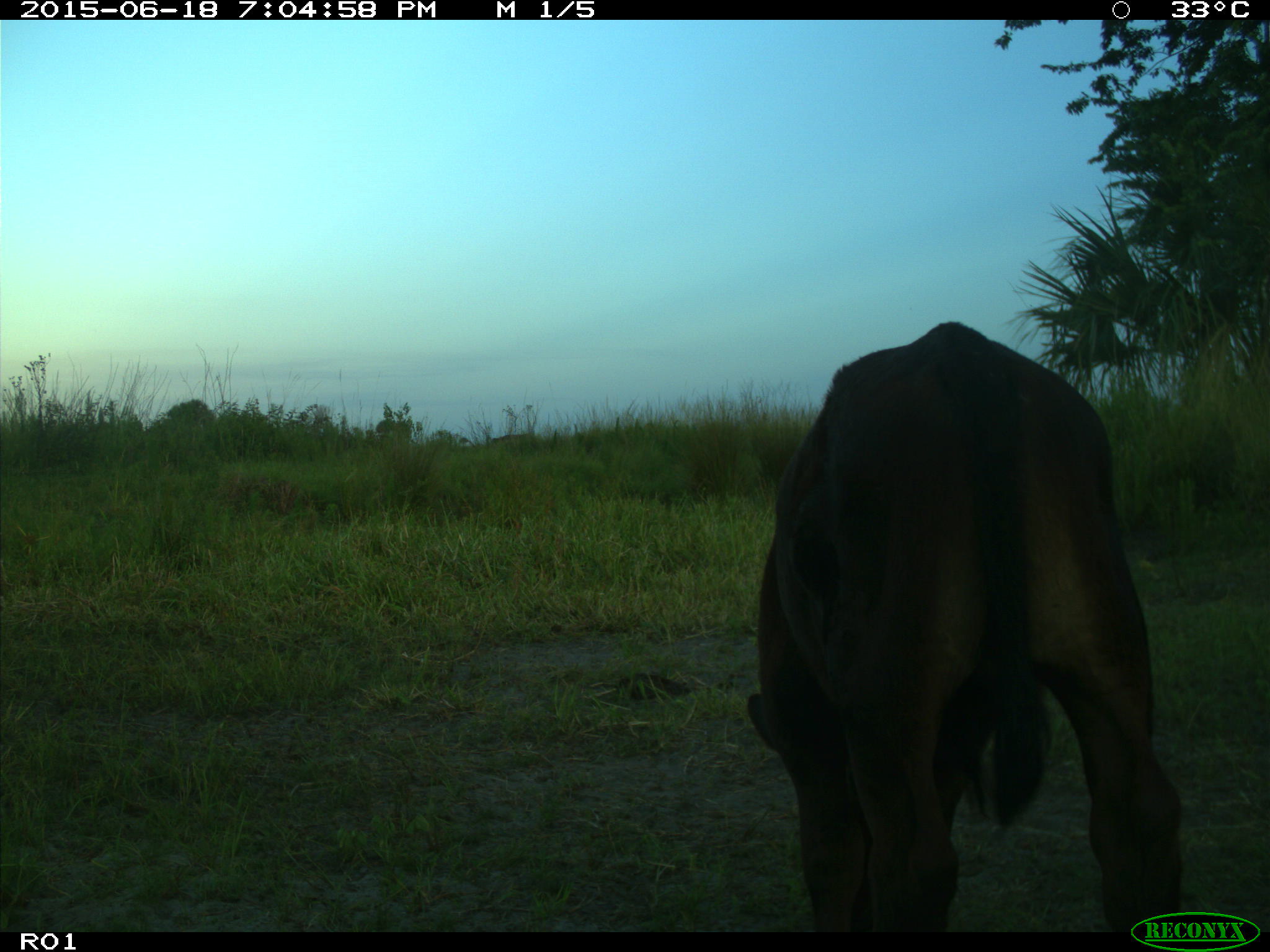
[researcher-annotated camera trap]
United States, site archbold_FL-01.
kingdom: Animalia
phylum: Chordata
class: Mammalia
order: Artiodactyla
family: Bovidae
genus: Bos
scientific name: Bos taurus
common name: domestic cow